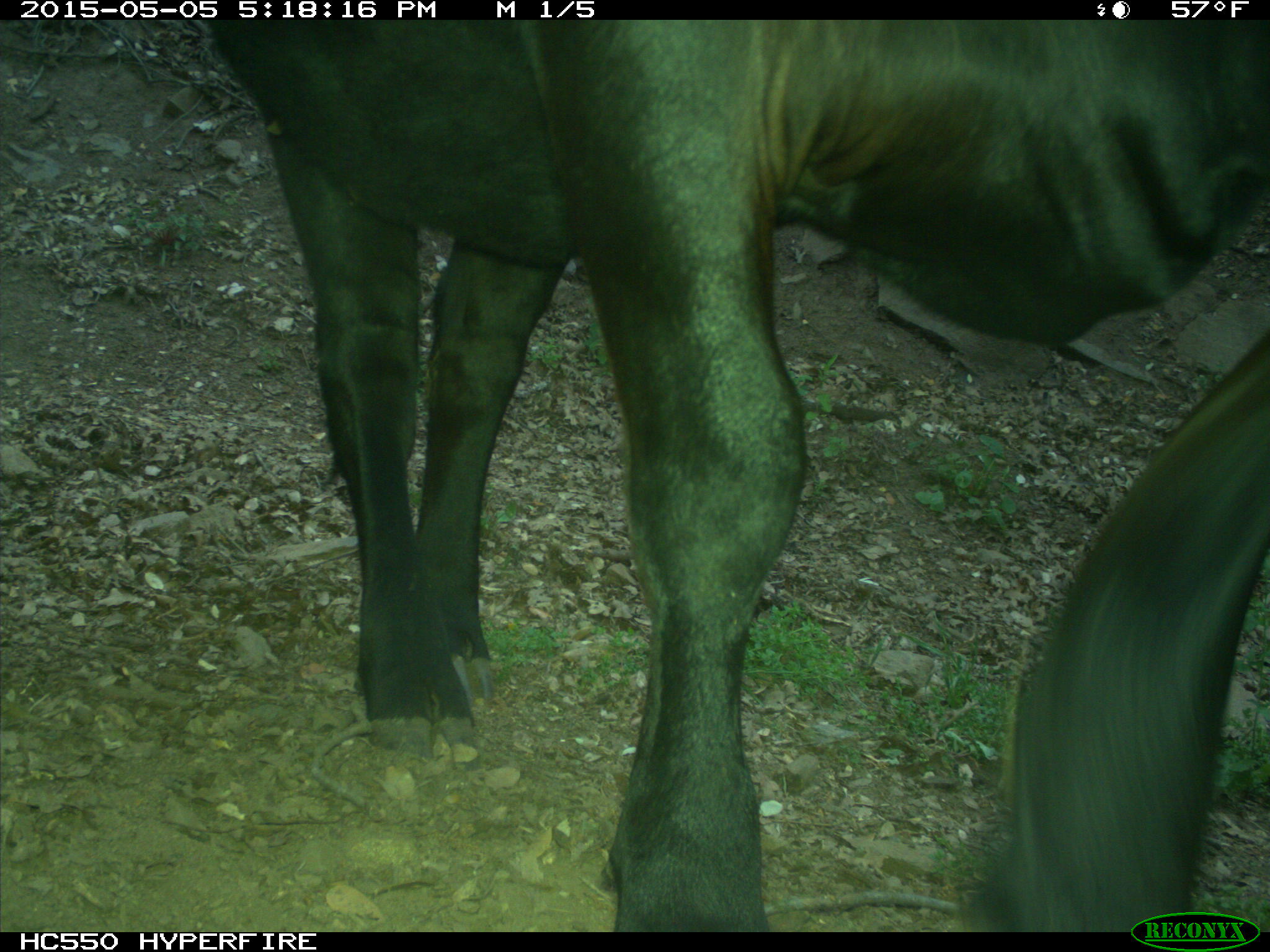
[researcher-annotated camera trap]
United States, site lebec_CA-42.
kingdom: Animalia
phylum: Chordata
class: Mammalia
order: Artiodactyla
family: Bovidae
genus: Bos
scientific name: Bos taurus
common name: domestic cow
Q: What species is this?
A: Bos taurus (domestic cow).